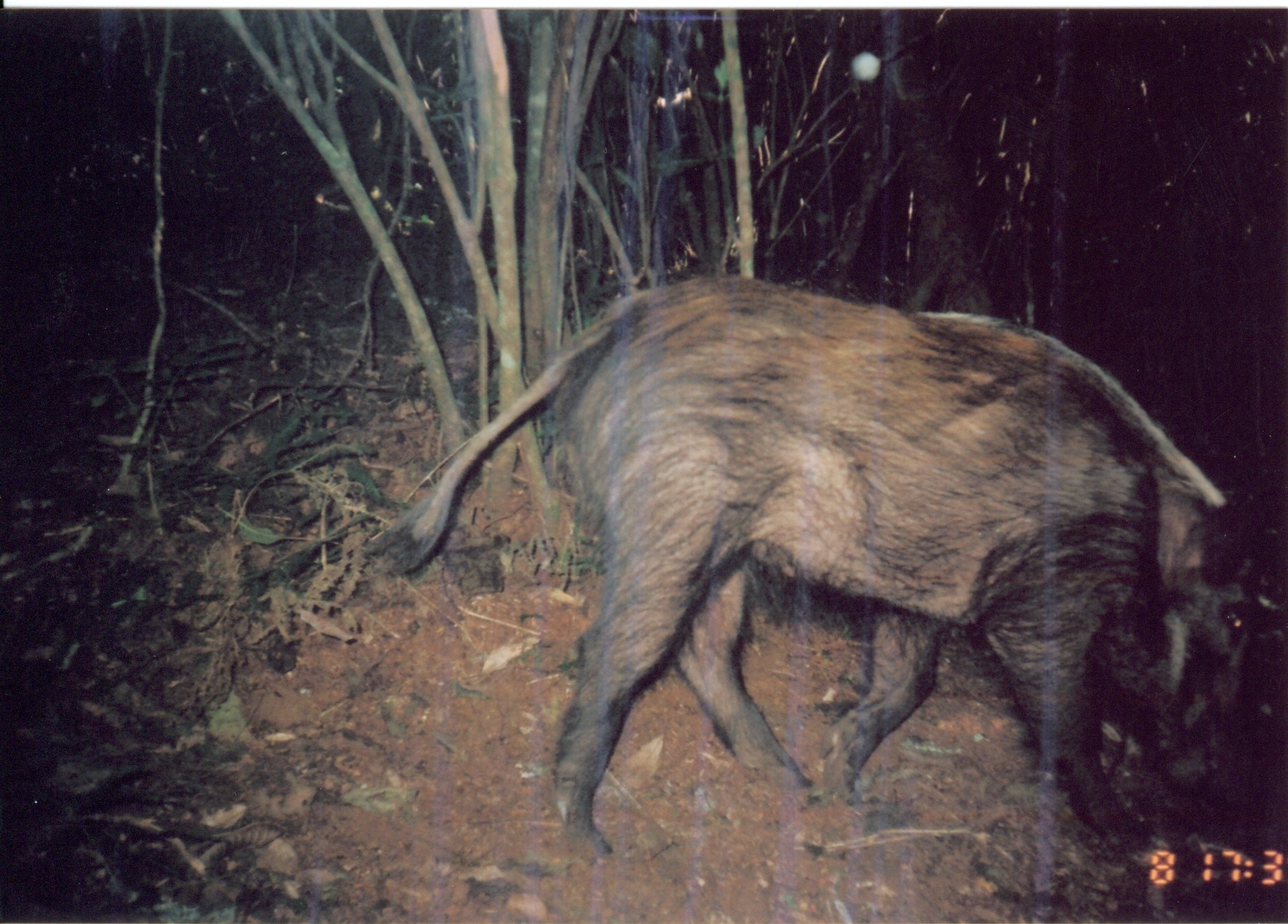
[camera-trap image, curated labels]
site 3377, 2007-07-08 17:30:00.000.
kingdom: Animalia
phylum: Chordata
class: Mammalia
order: Artiodactyla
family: Suidae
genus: Potamochoerus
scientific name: Potamochoerus larvatus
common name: bushpig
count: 1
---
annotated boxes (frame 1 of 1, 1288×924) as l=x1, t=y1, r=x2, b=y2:
potamochoerus larvatus: l=362, t=269, r=1263, b=867